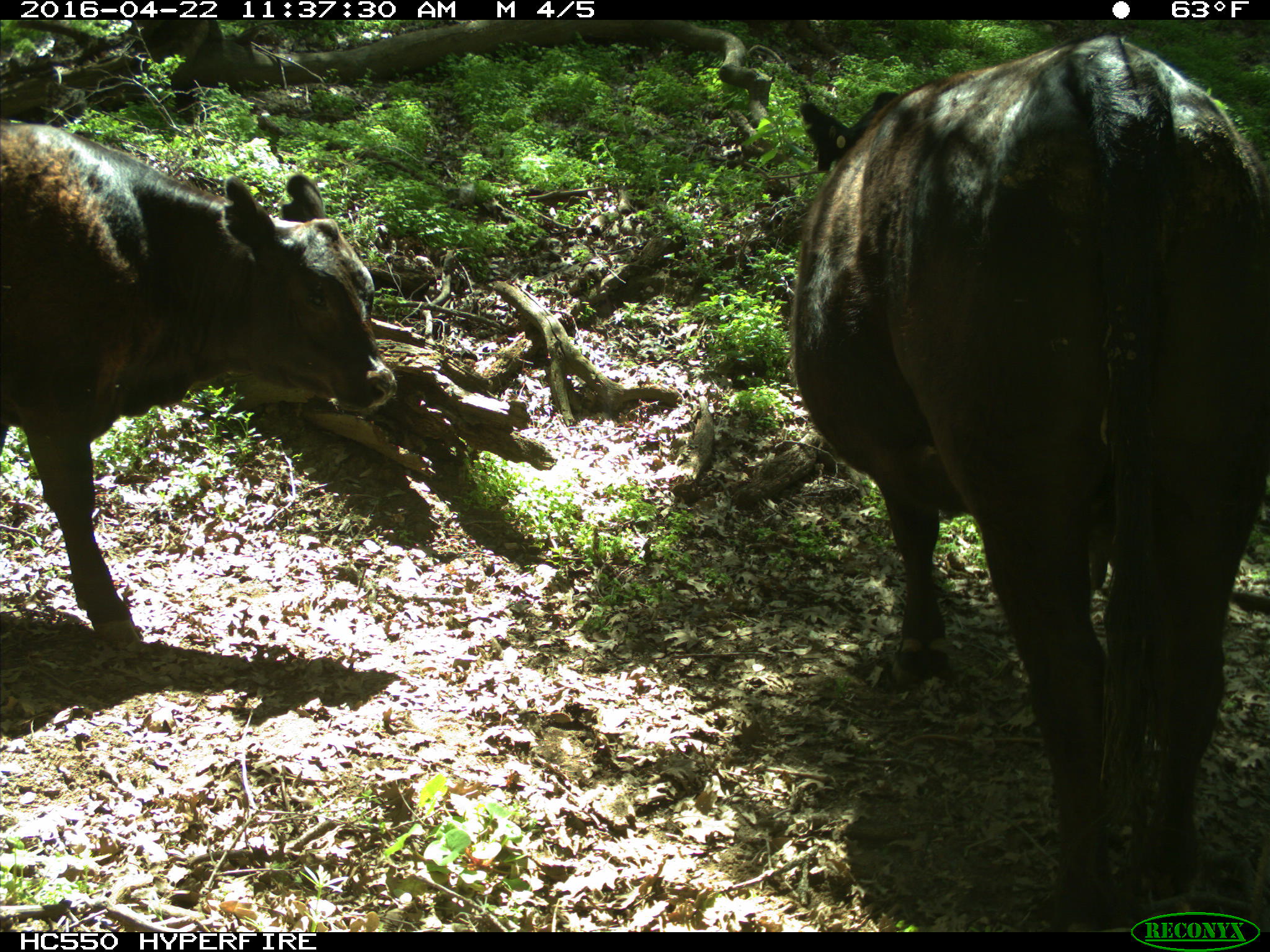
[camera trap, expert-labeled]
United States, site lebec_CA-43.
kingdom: Animalia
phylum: Chordata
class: Mammalia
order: Artiodactyla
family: Bovidae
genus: Bos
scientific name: Bos taurus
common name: domestic cow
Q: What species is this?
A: Bos taurus (domestic cow).